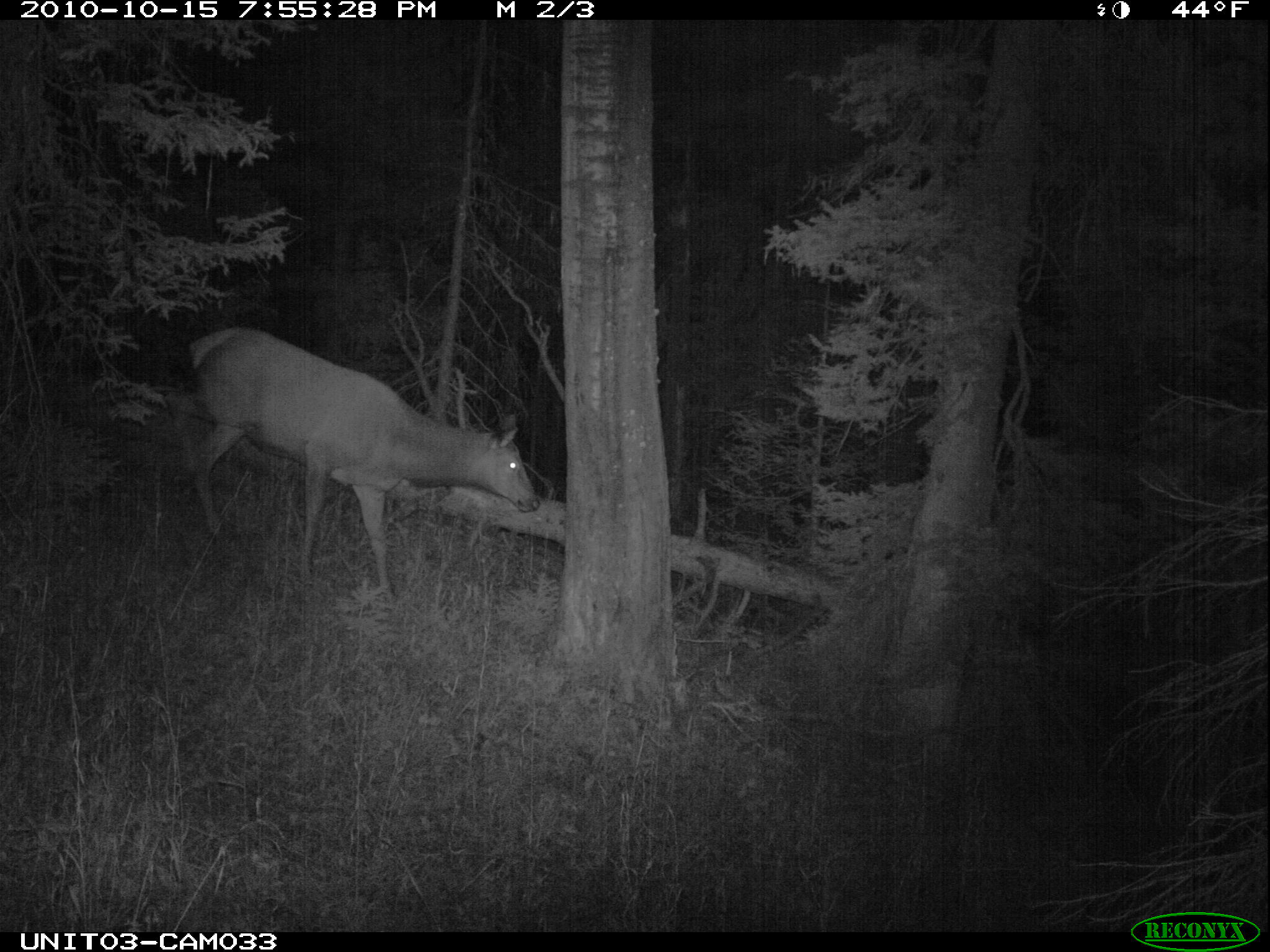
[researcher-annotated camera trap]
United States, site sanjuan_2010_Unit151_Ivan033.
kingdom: Animalia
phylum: Chordata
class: Mammalia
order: Artiodactyla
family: Cervidae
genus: Cervus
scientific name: Cervus elaphus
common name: red deer